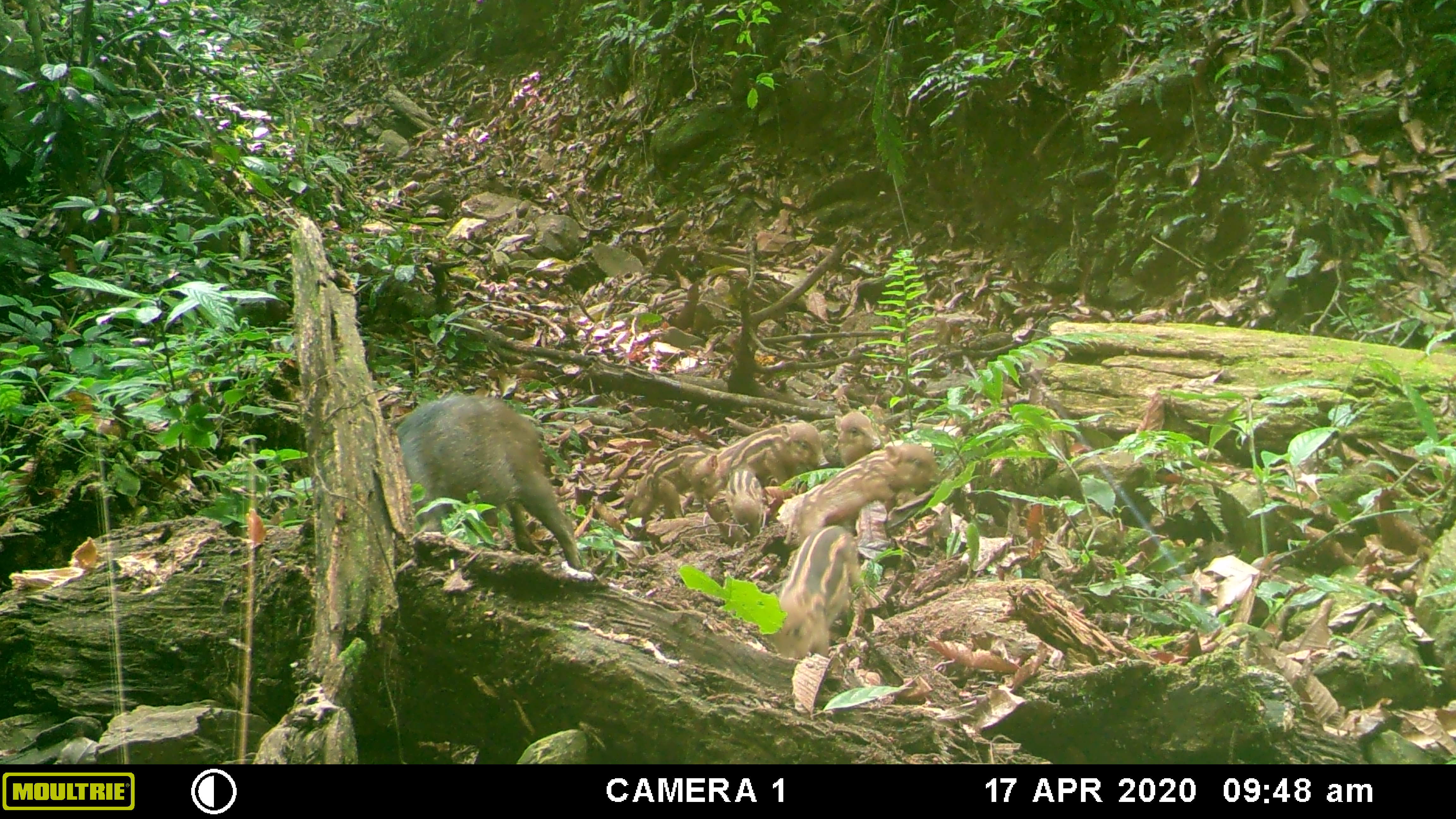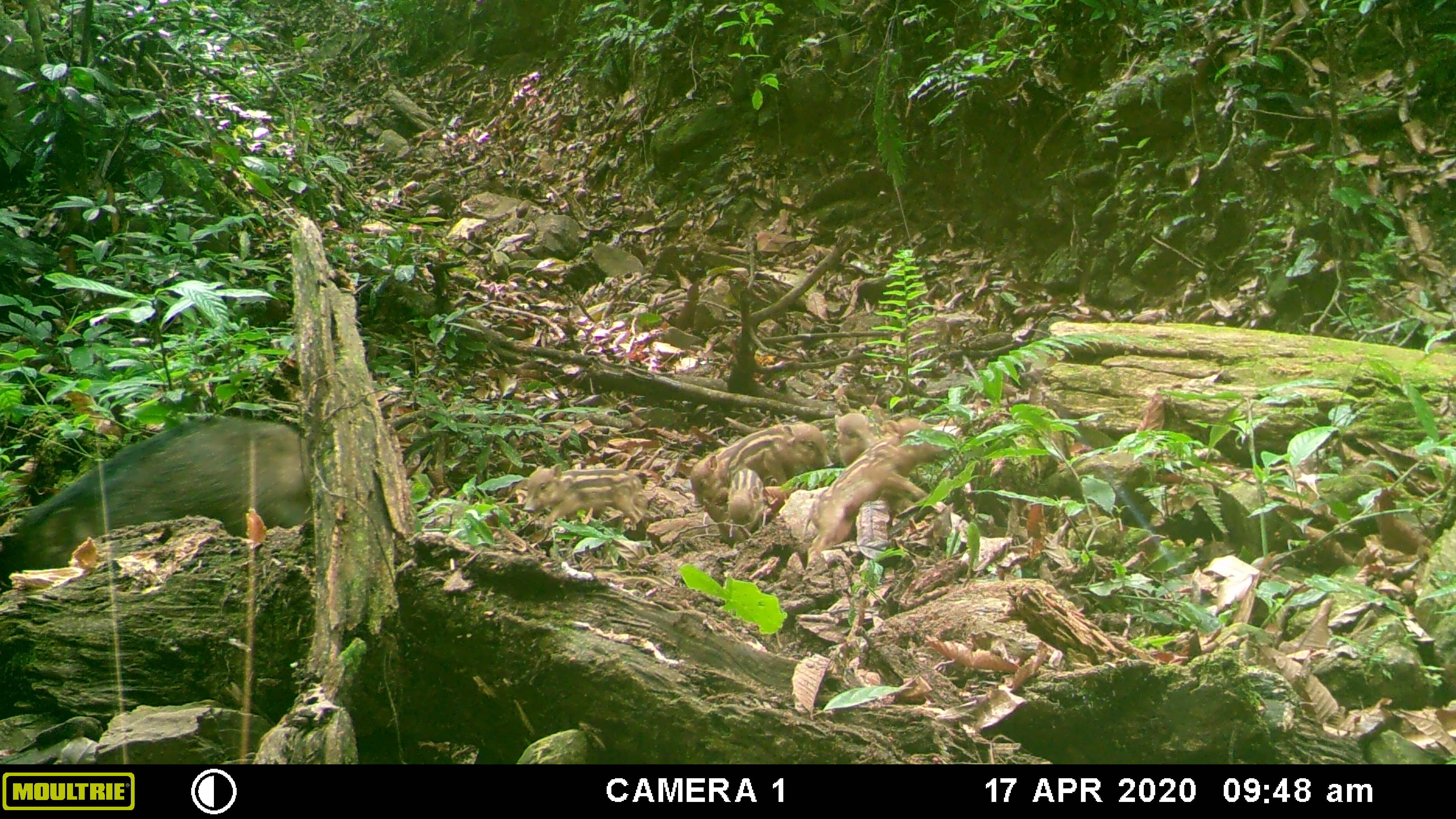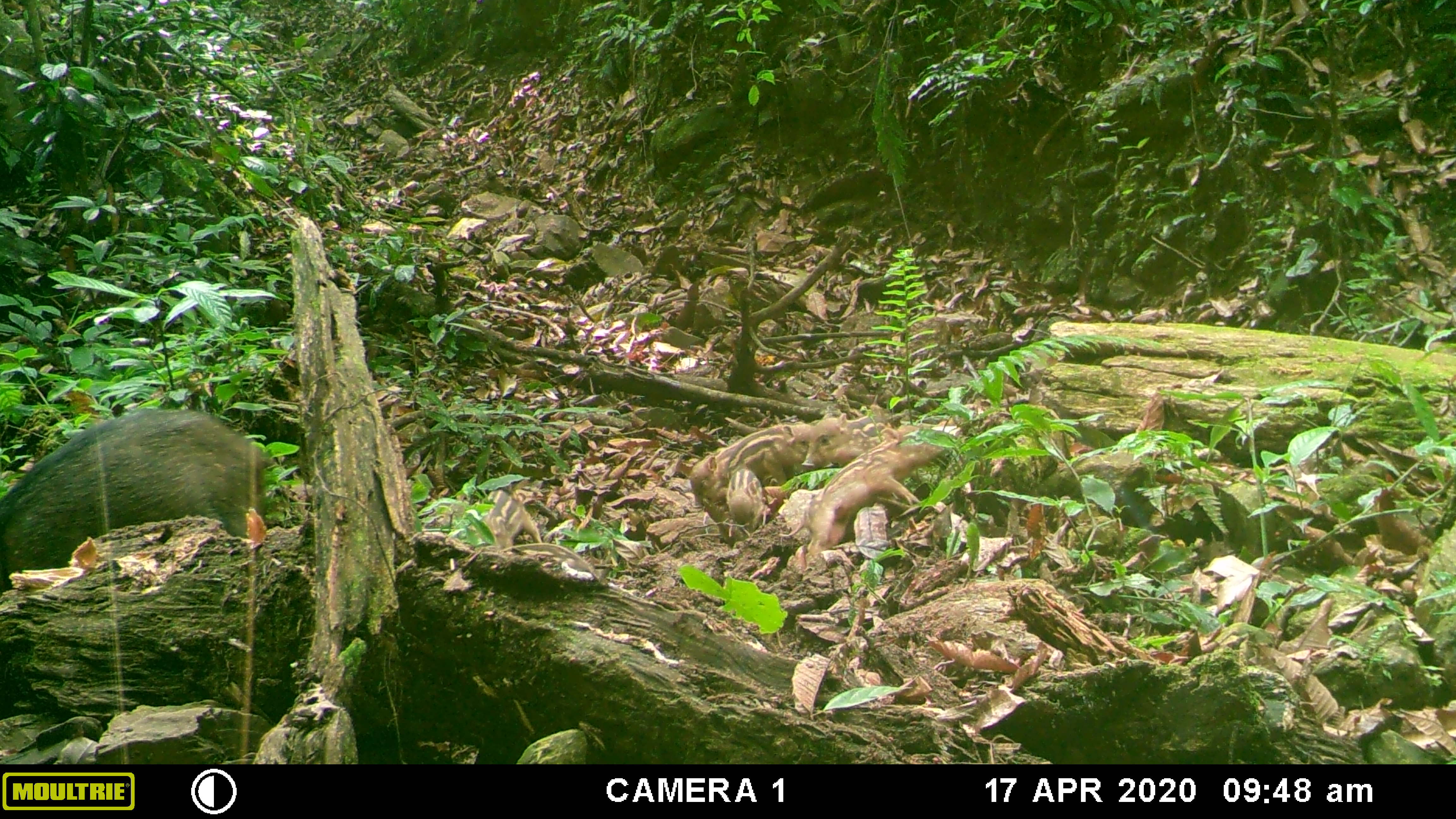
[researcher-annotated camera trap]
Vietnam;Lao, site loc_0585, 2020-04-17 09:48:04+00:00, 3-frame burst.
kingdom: Animalia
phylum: Chordata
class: Mammalia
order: Artiodactyla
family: Suidae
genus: Sus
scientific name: Sus scrofa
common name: eurasian wild pig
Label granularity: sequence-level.